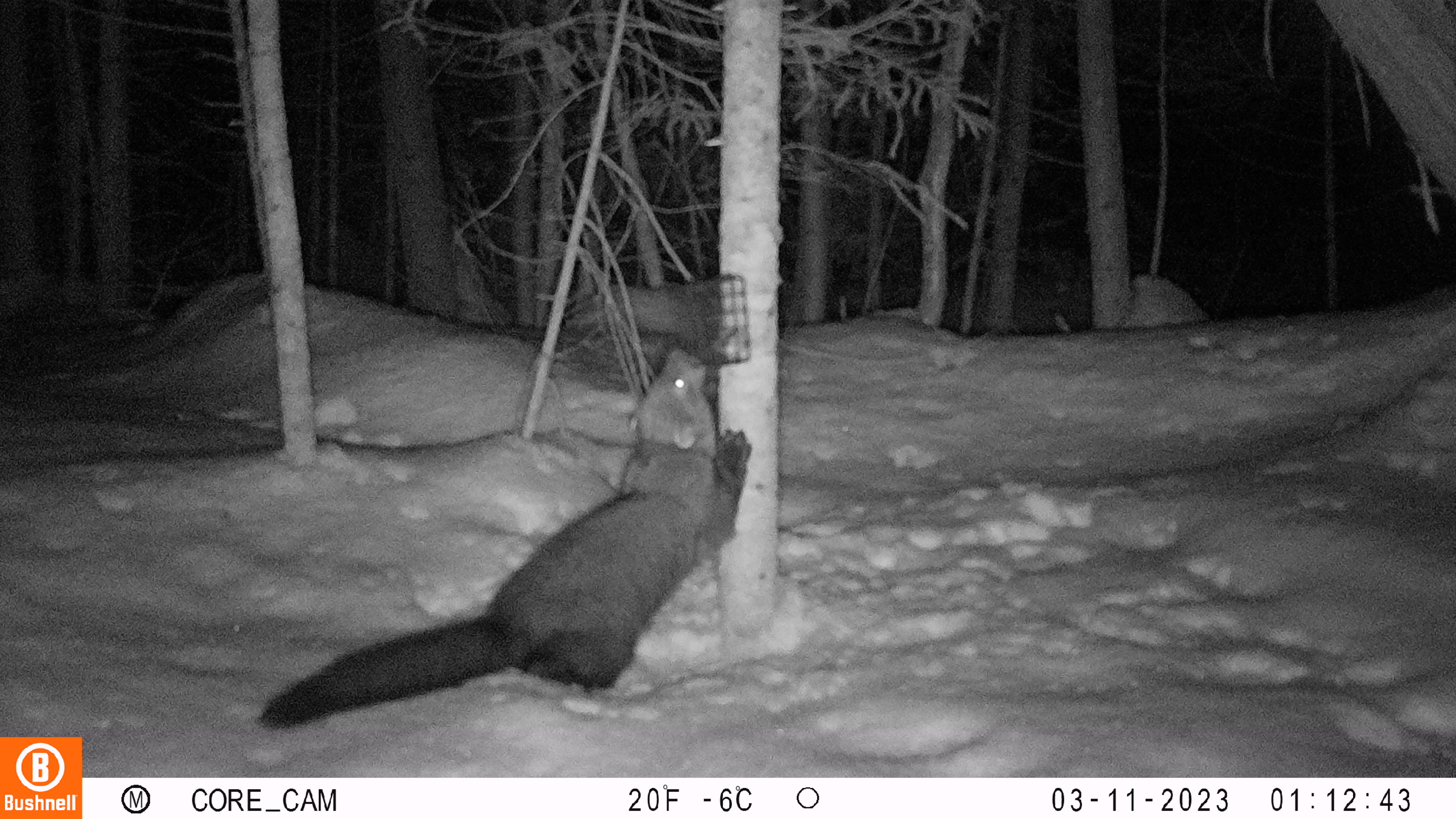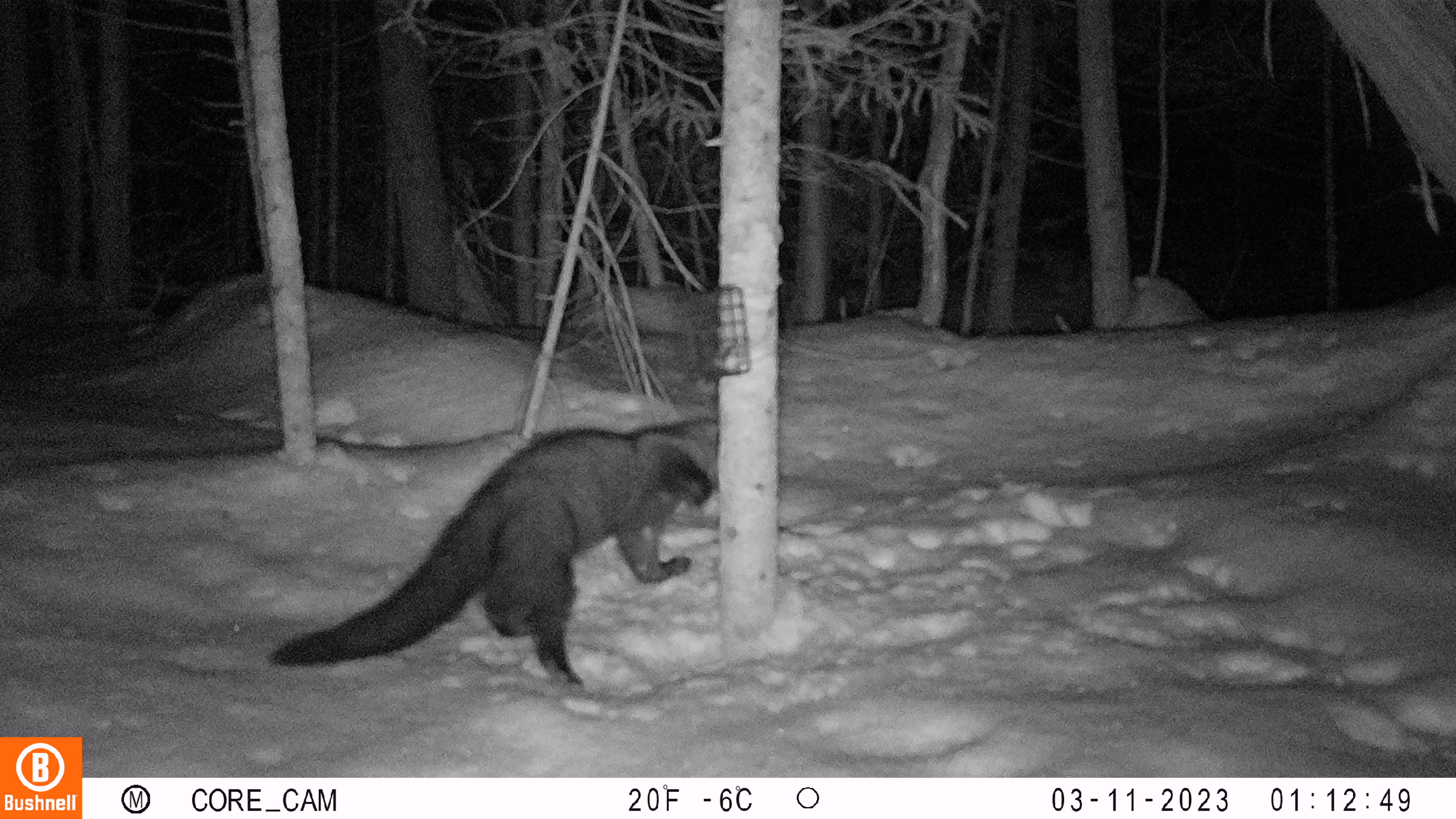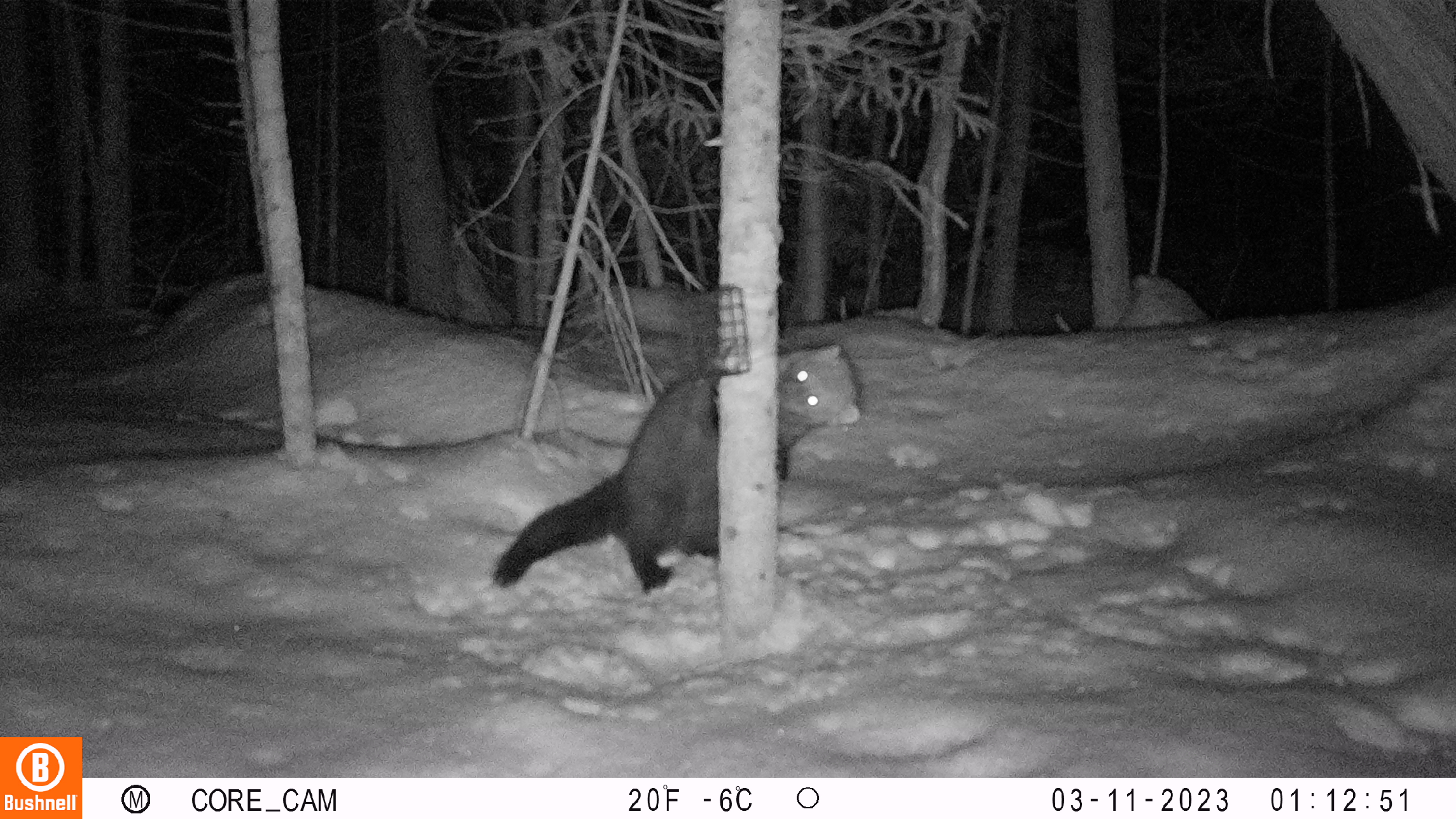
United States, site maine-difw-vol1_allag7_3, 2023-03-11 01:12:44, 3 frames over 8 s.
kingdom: Animalia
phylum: Chordata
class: Mammalia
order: Carnivora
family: Mustelidae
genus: Pekania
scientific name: Pekania pennanti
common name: fisher